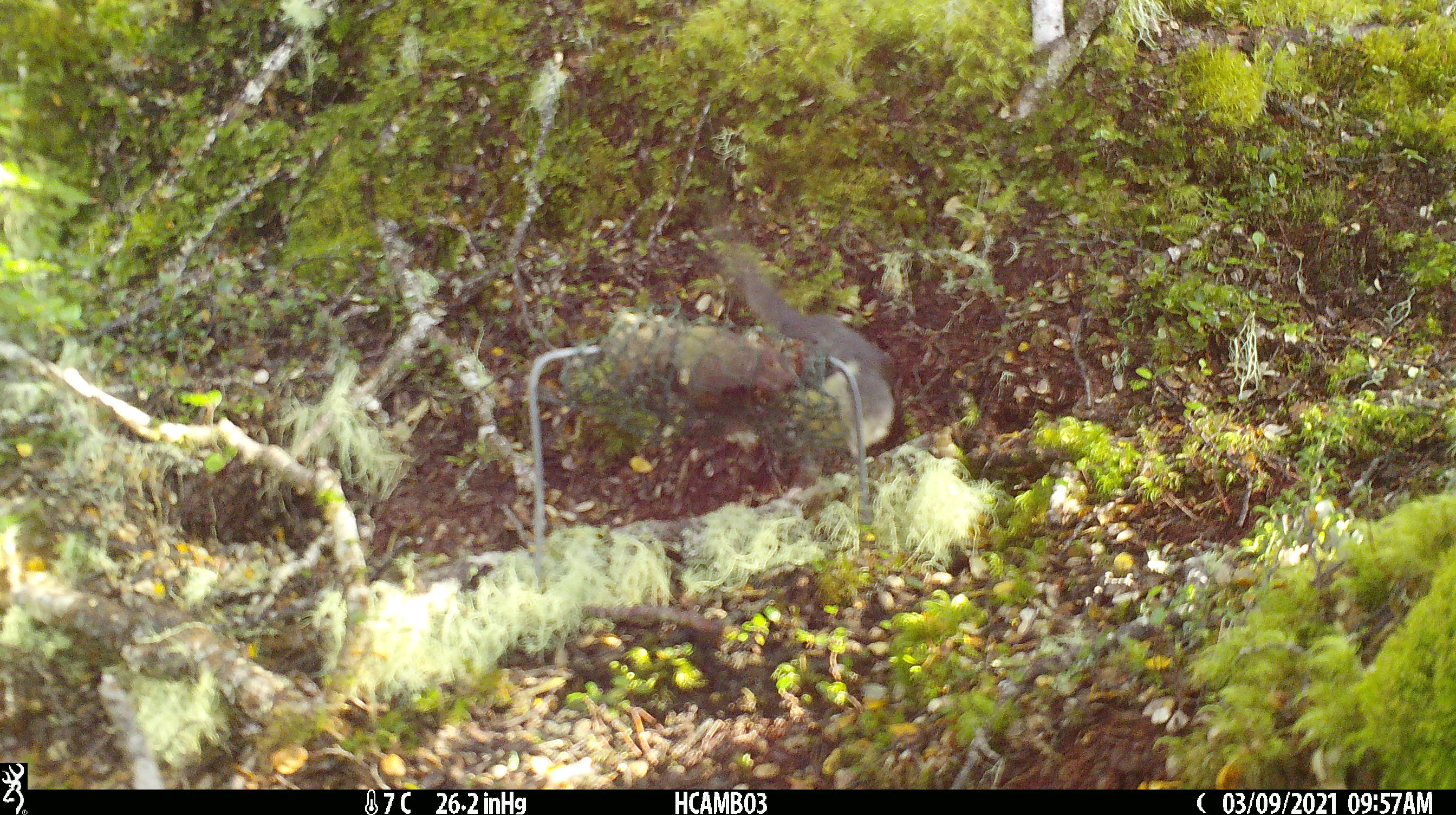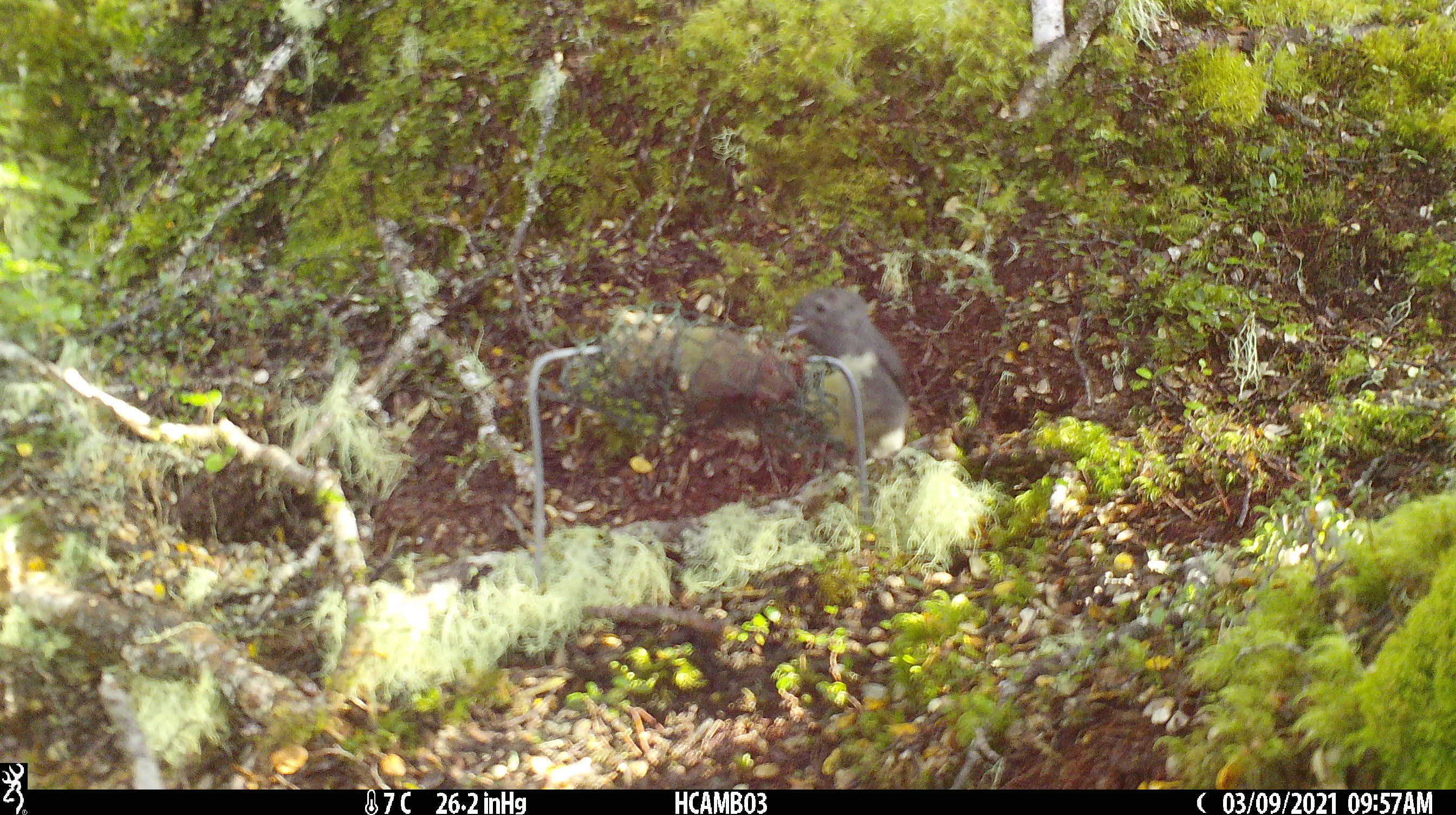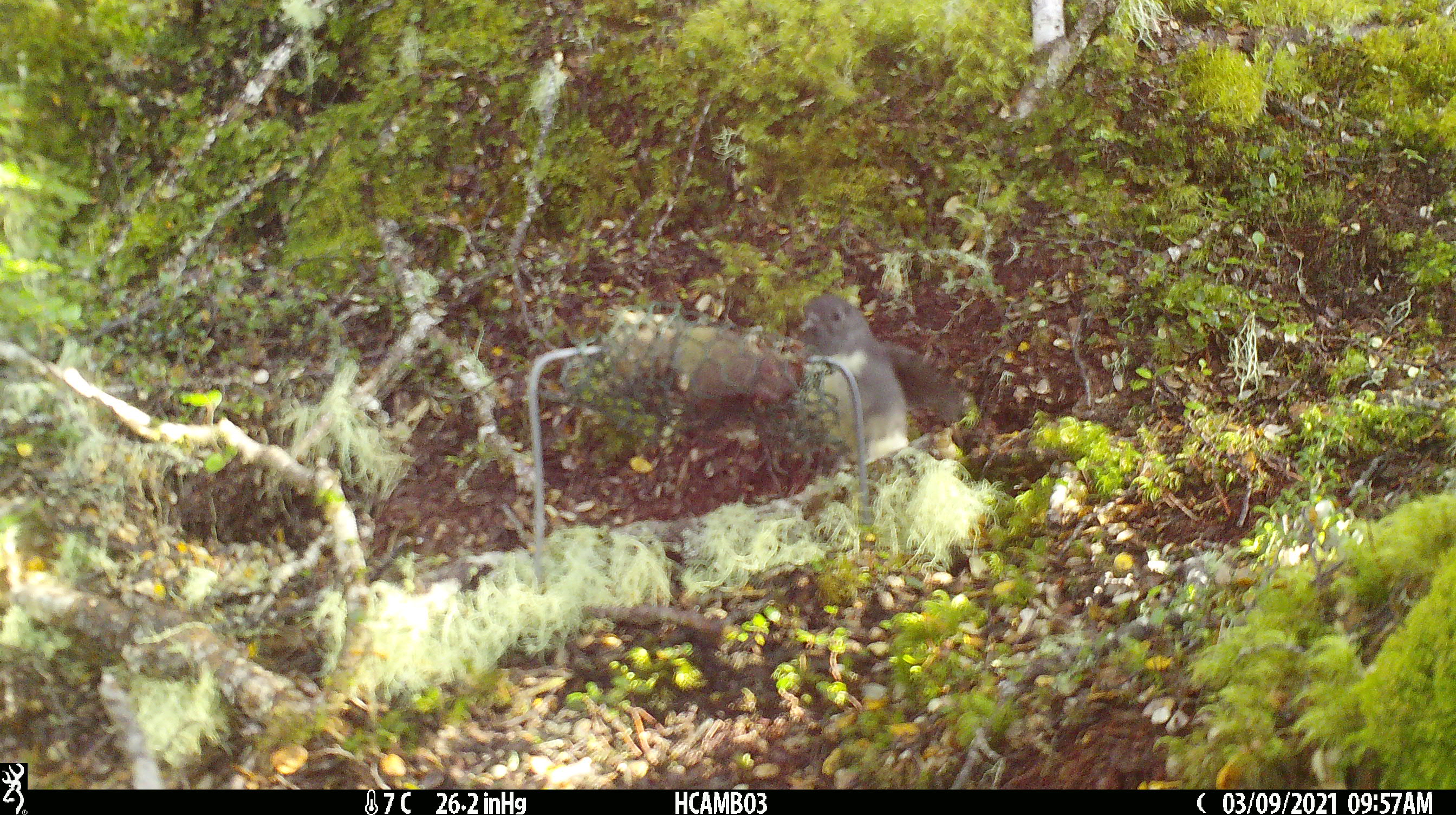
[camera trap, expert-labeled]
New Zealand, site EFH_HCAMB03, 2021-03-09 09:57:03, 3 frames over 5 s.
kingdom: Animalia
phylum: Chordata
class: Aves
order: Passeriformes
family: Petroicidae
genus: Petroica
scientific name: Petroica australis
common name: new zealand robin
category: robin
Robin (new zealand robin) (Petroica australis).